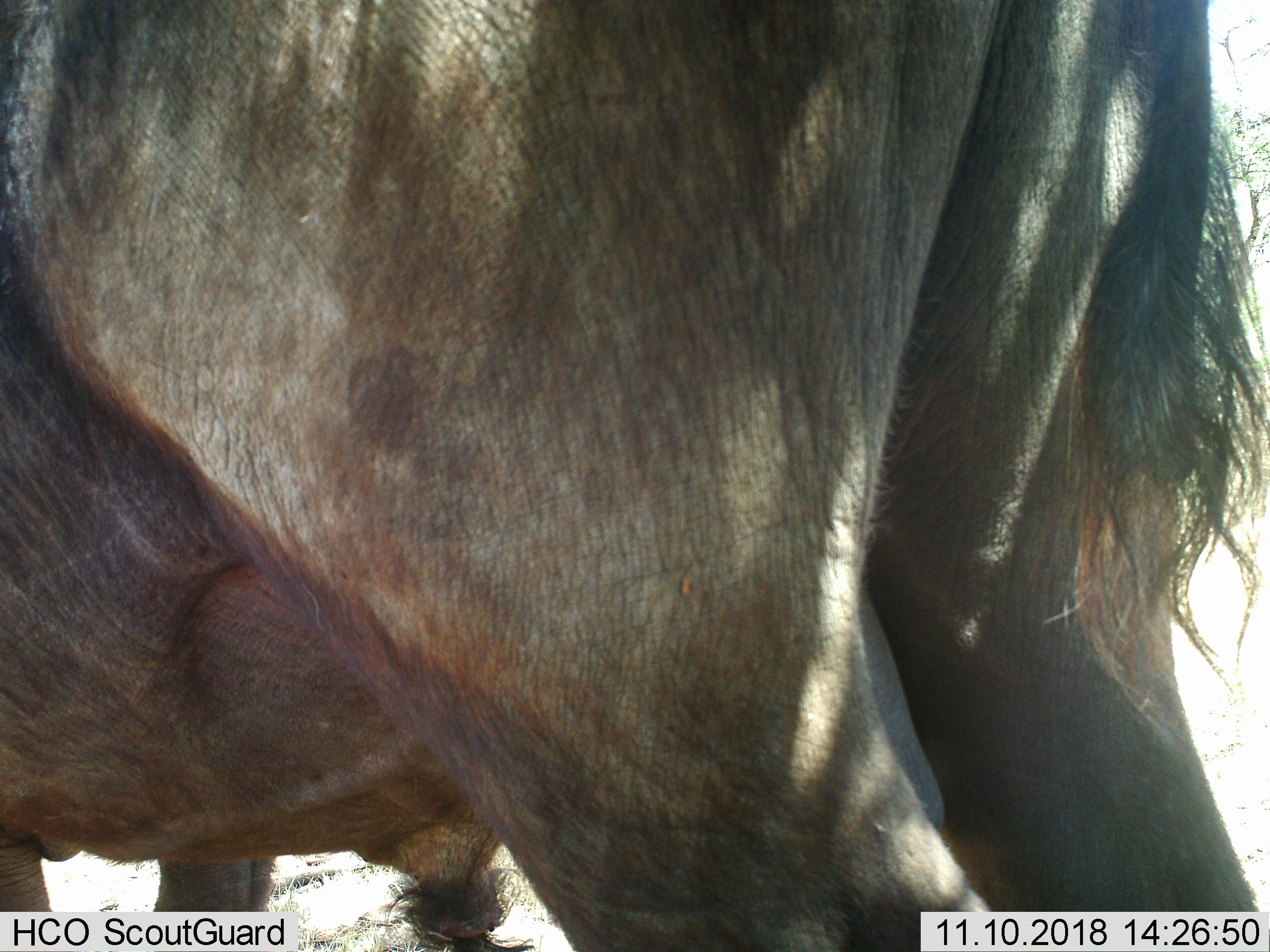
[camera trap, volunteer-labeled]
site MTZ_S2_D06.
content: unidentified animal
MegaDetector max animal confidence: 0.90